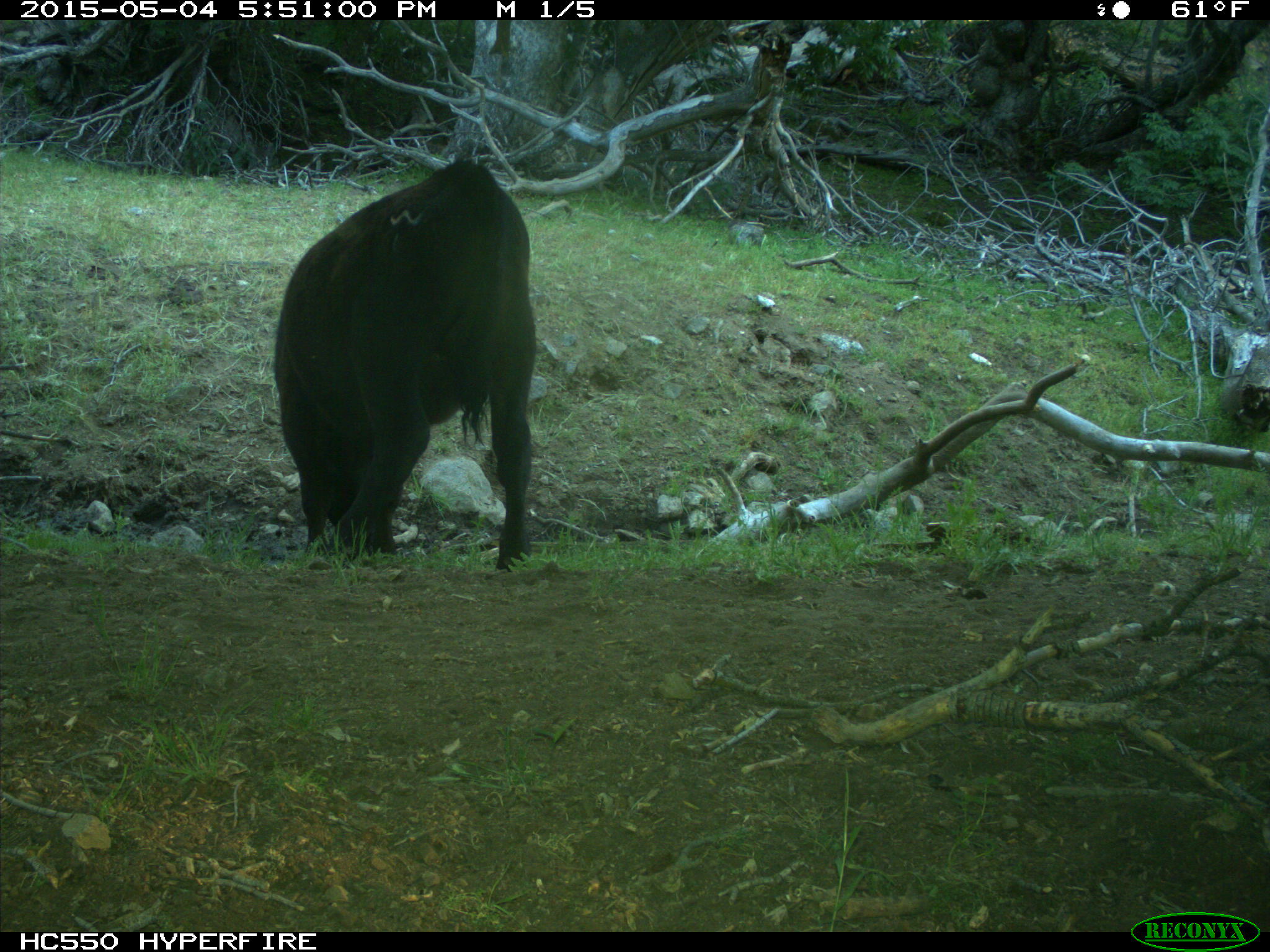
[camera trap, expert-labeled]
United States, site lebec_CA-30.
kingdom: Animalia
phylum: Chordata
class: Mammalia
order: Artiodactyla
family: Bovidae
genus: Bos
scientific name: Bos taurus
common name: domestic cow